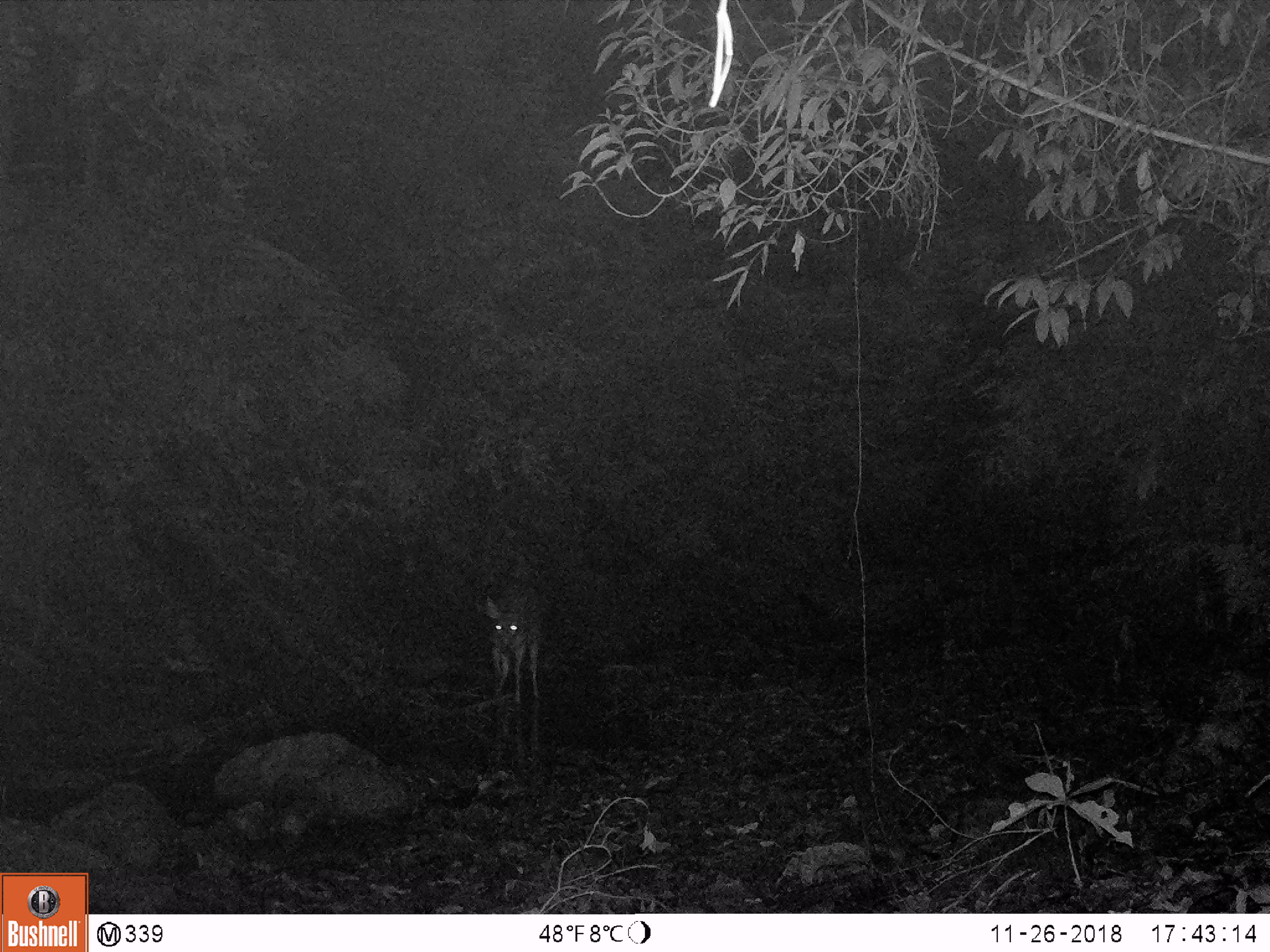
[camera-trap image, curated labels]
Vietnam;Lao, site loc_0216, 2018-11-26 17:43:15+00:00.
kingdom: Animalia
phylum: Chordata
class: Mammalia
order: Artiodactyla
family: Cervidae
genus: Rusa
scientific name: Rusa unicolor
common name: sambar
Sambar (Rusa unicolor). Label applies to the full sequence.